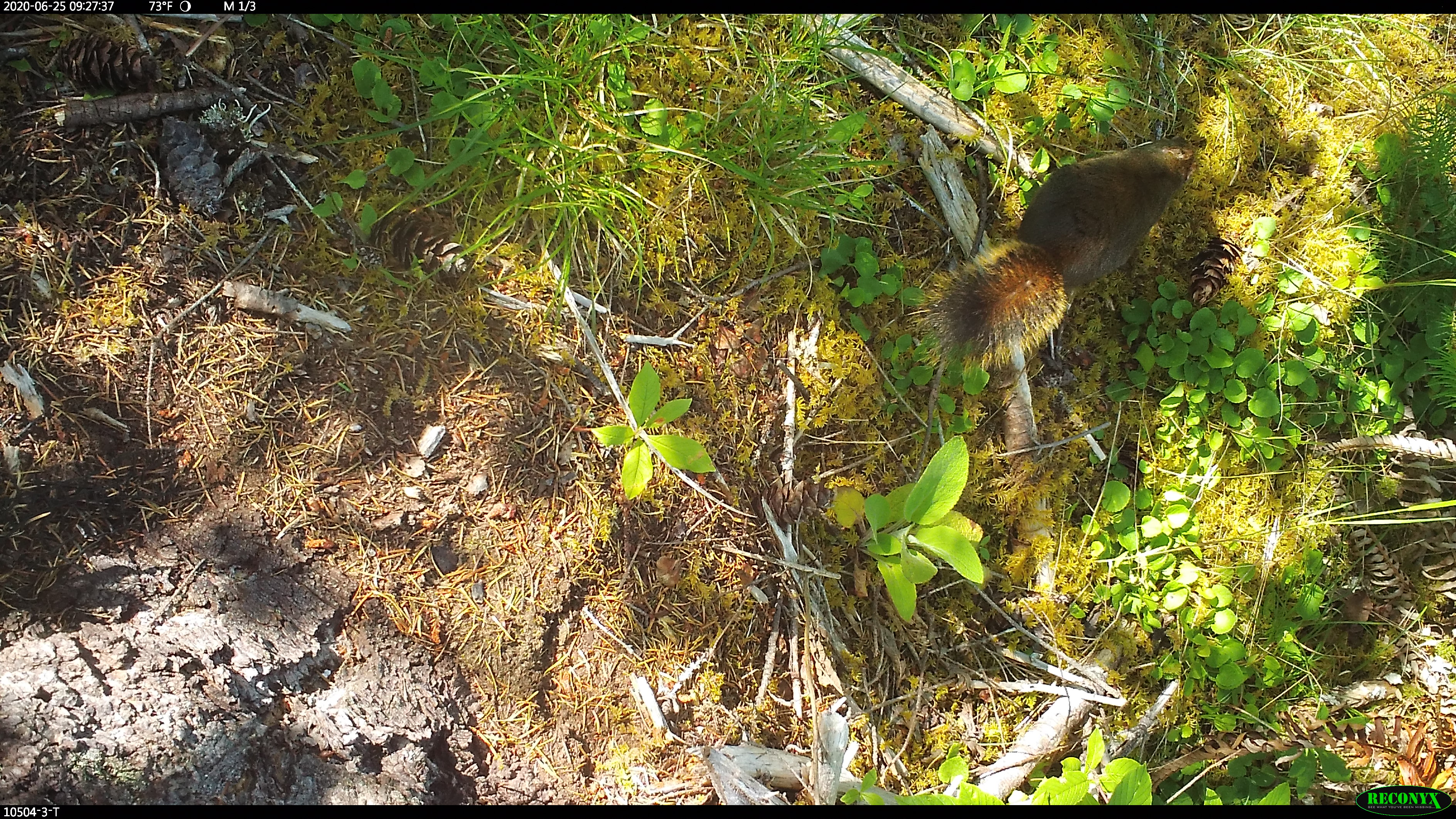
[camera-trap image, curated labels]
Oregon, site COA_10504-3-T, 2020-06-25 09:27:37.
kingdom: Animalia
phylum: Chordata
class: Mammalia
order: Rodentia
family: Sciuridae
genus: Tamiasciurus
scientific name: Tamiasciurus douglasii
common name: douglas squirrel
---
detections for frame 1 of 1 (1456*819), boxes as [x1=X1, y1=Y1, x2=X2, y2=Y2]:
douglas squirrel: [x1=932, y1=138, x2=1202, y2=362]